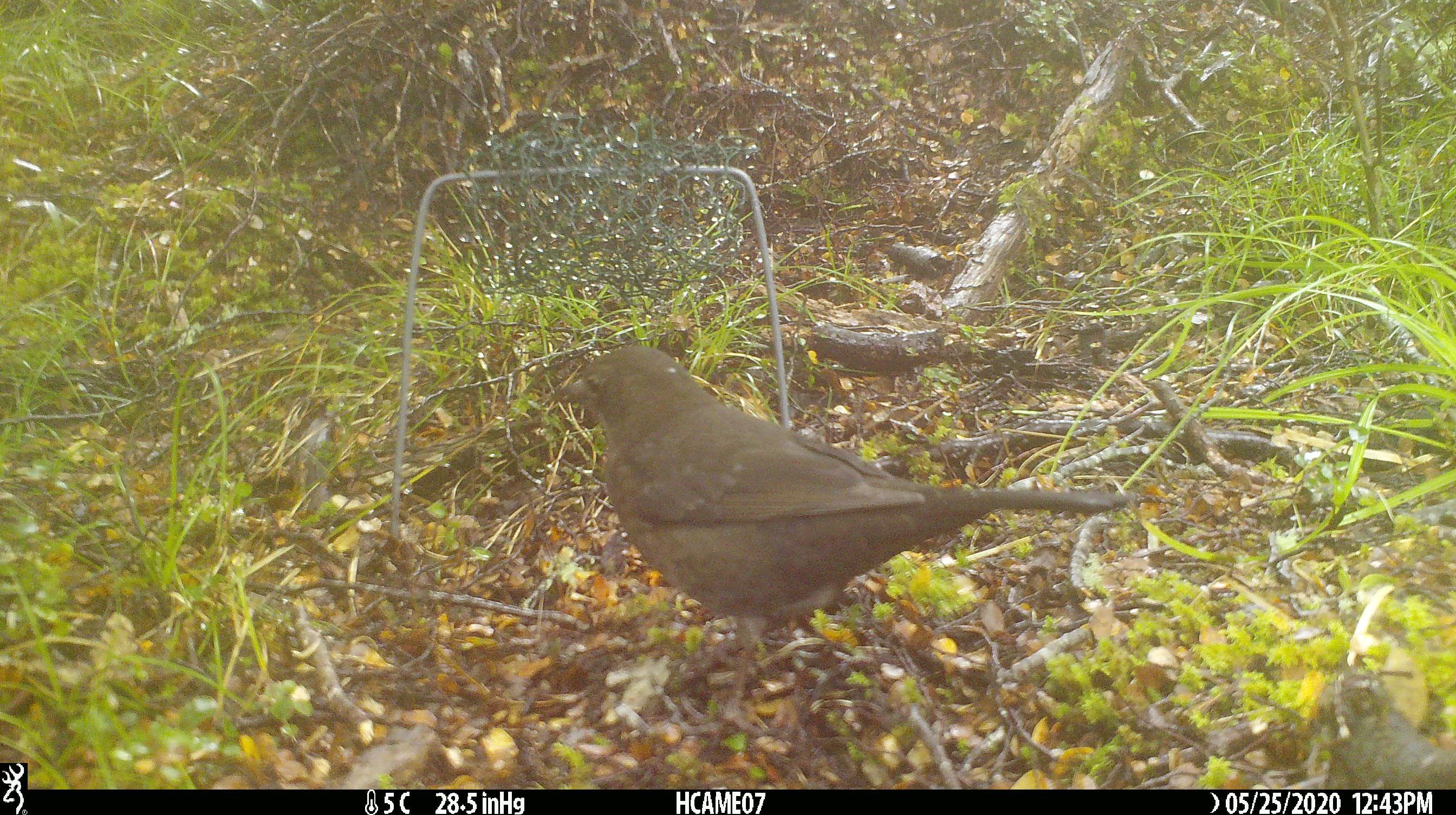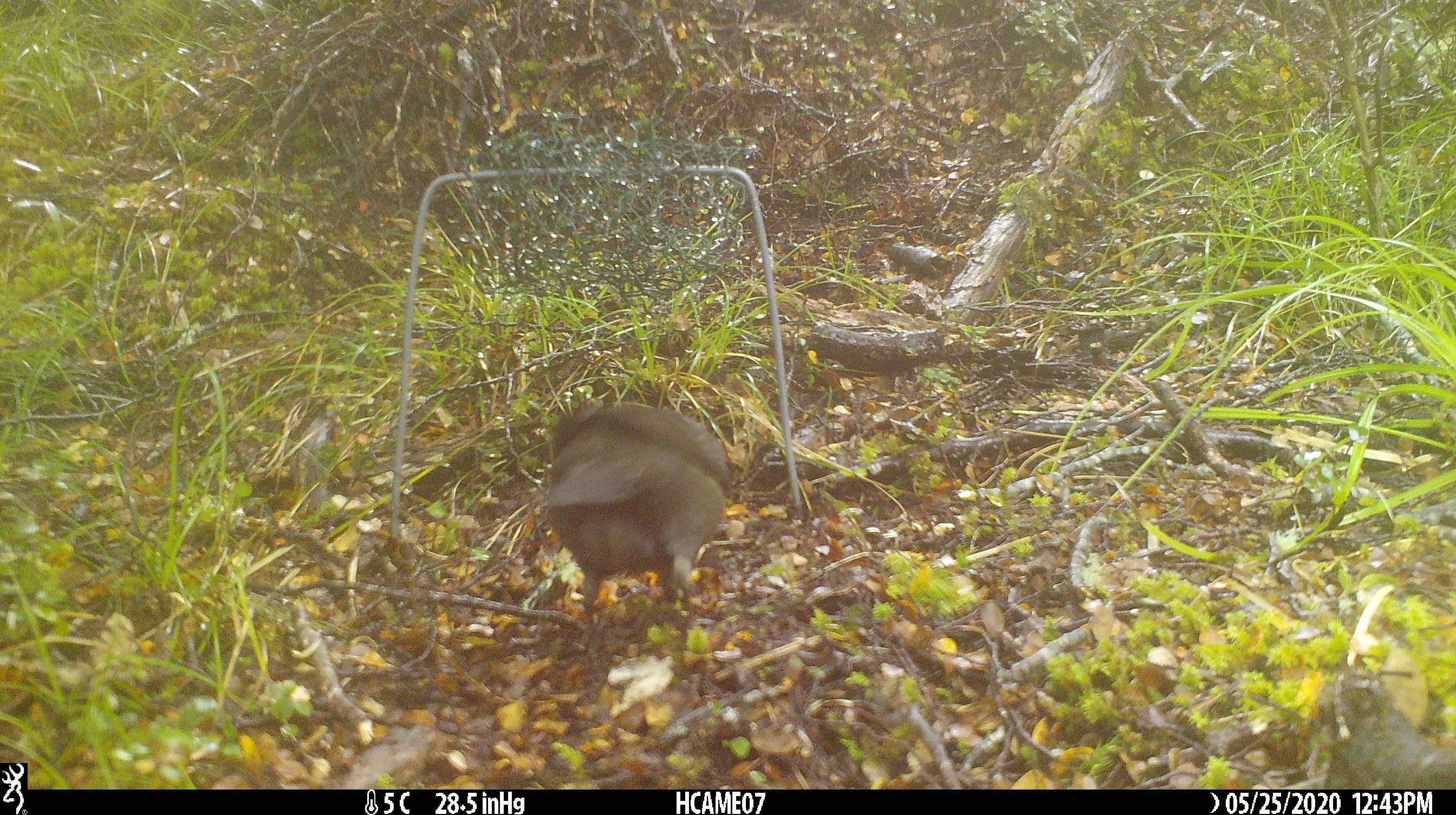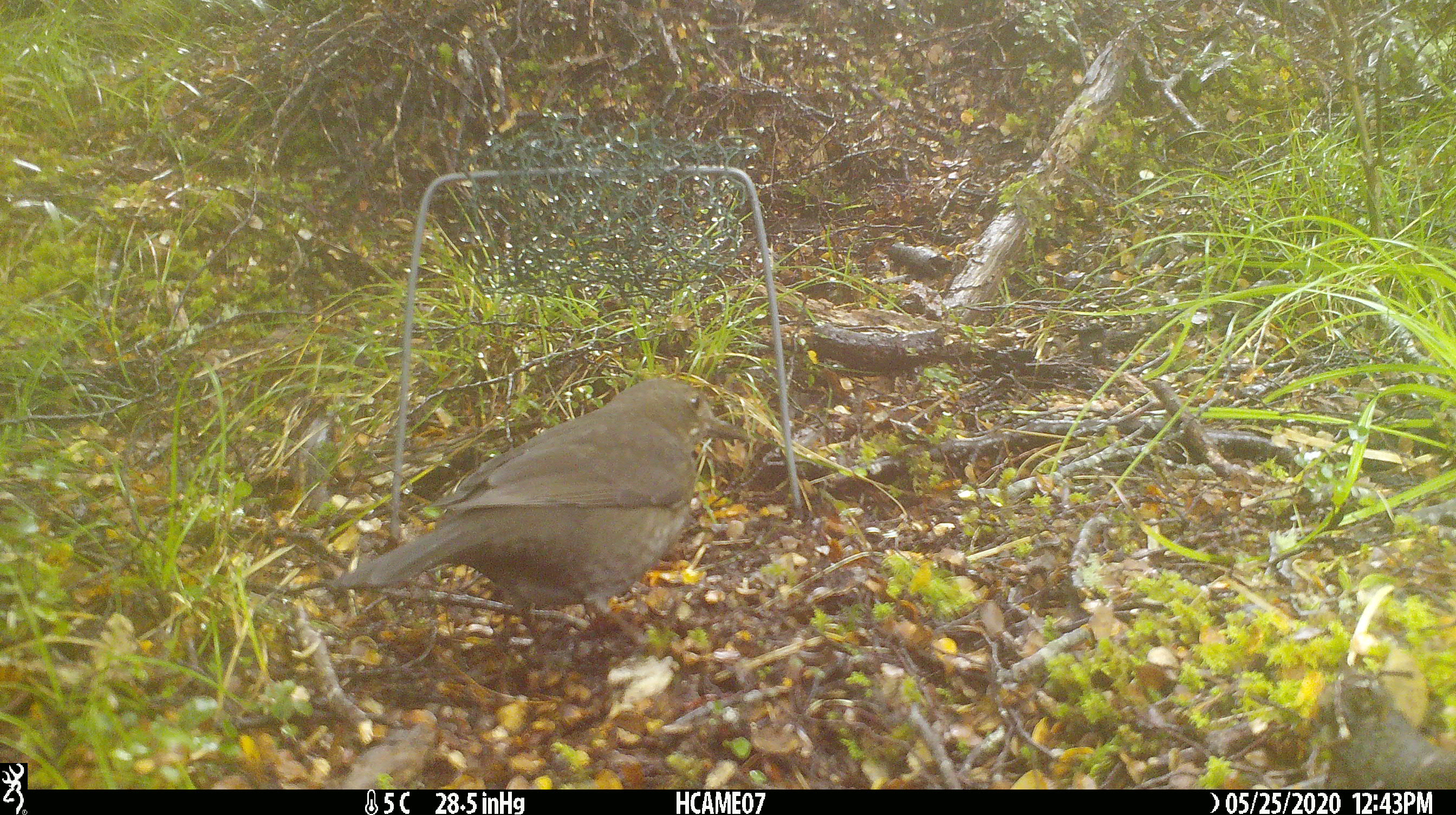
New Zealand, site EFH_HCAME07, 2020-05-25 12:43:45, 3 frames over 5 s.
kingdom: Animalia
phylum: Chordata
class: Aves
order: Passeriformes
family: Turdidae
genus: Turdus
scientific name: Turdus merula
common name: eurasian blackbird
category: blackbird